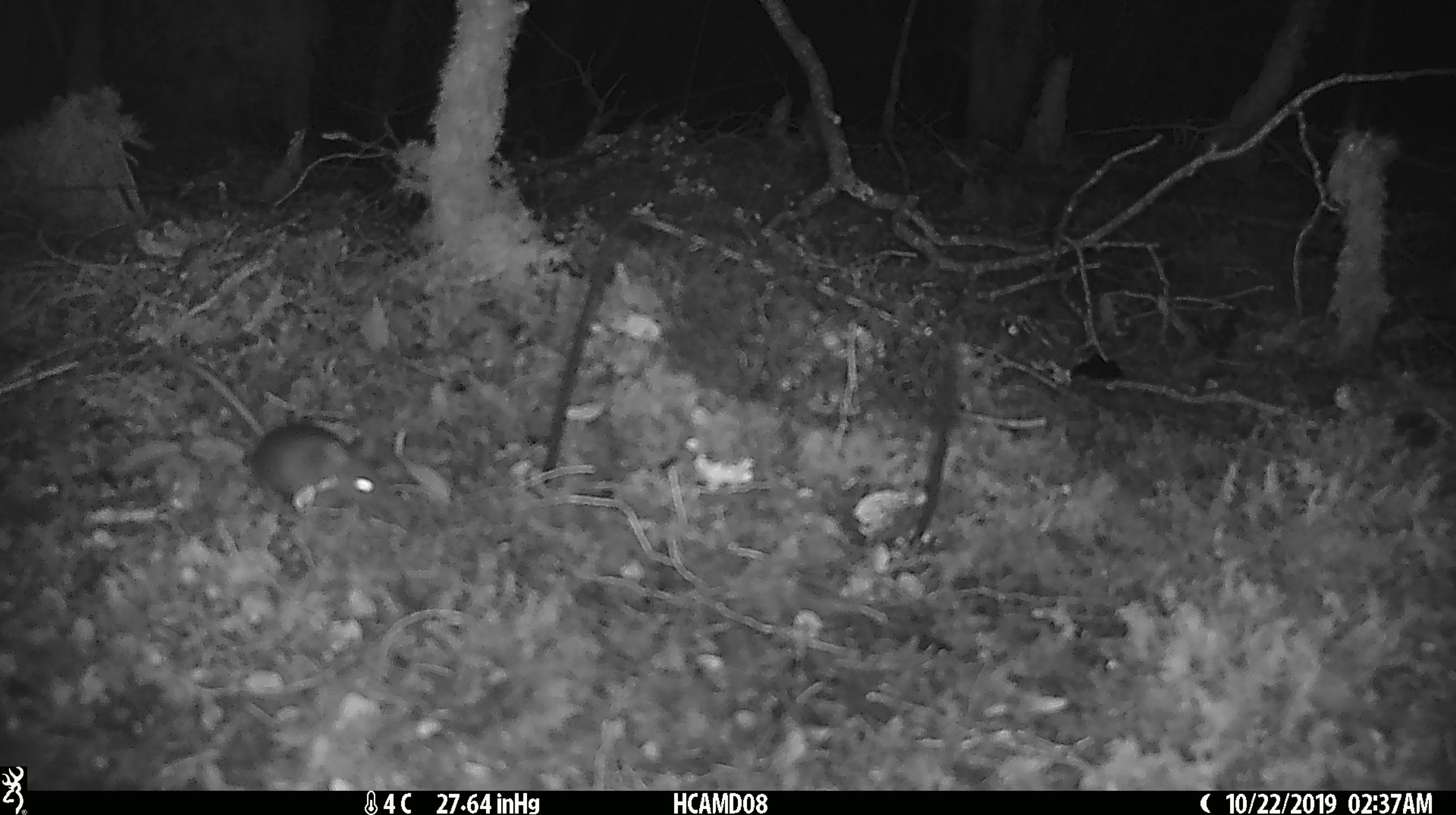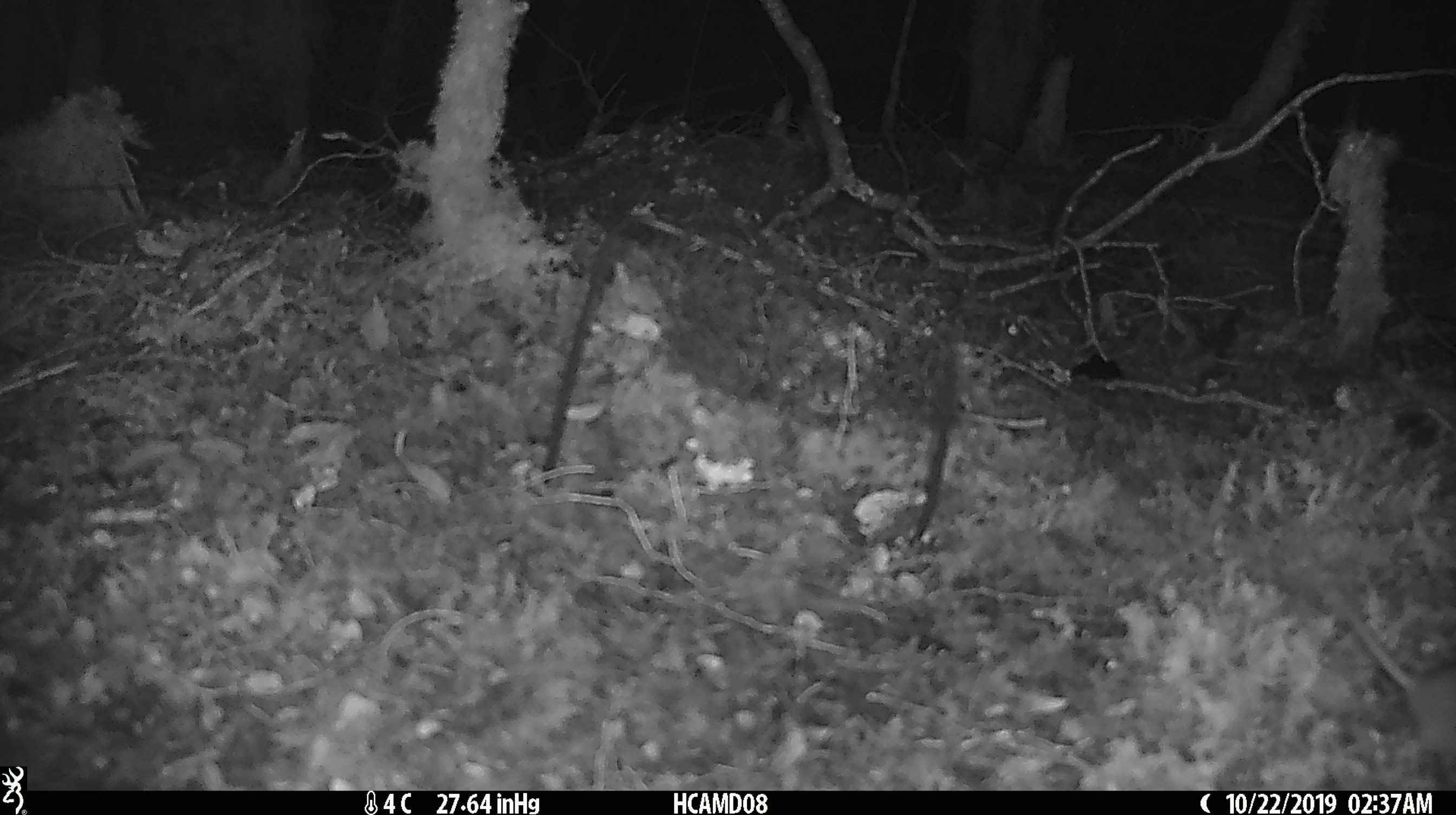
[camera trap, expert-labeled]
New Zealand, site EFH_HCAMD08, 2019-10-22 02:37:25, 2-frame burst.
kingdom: Animalia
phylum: Chordata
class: Mammalia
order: Rodentia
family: Muridae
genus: Mus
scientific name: Mus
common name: mouse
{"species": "mouse (Mus)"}